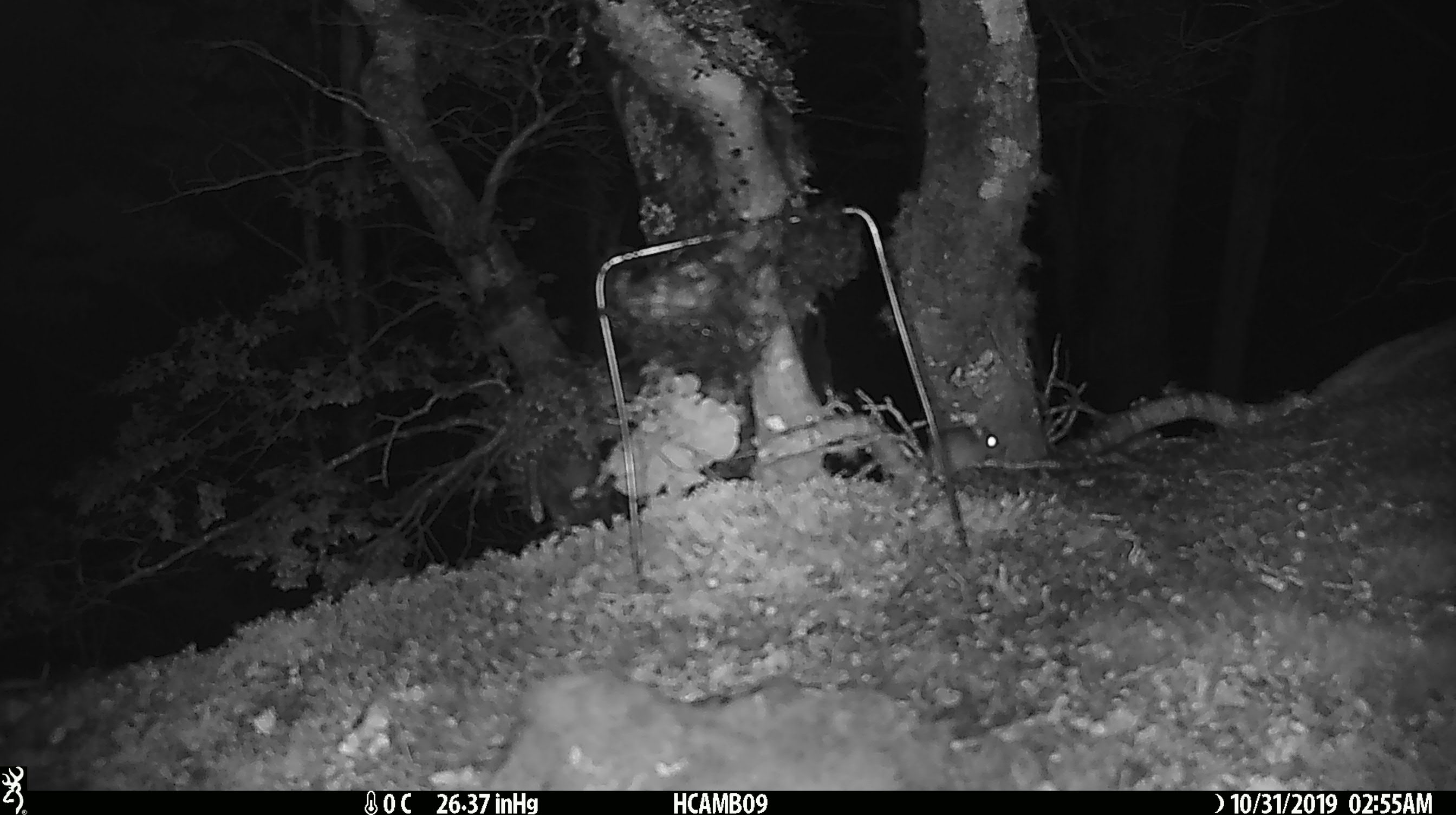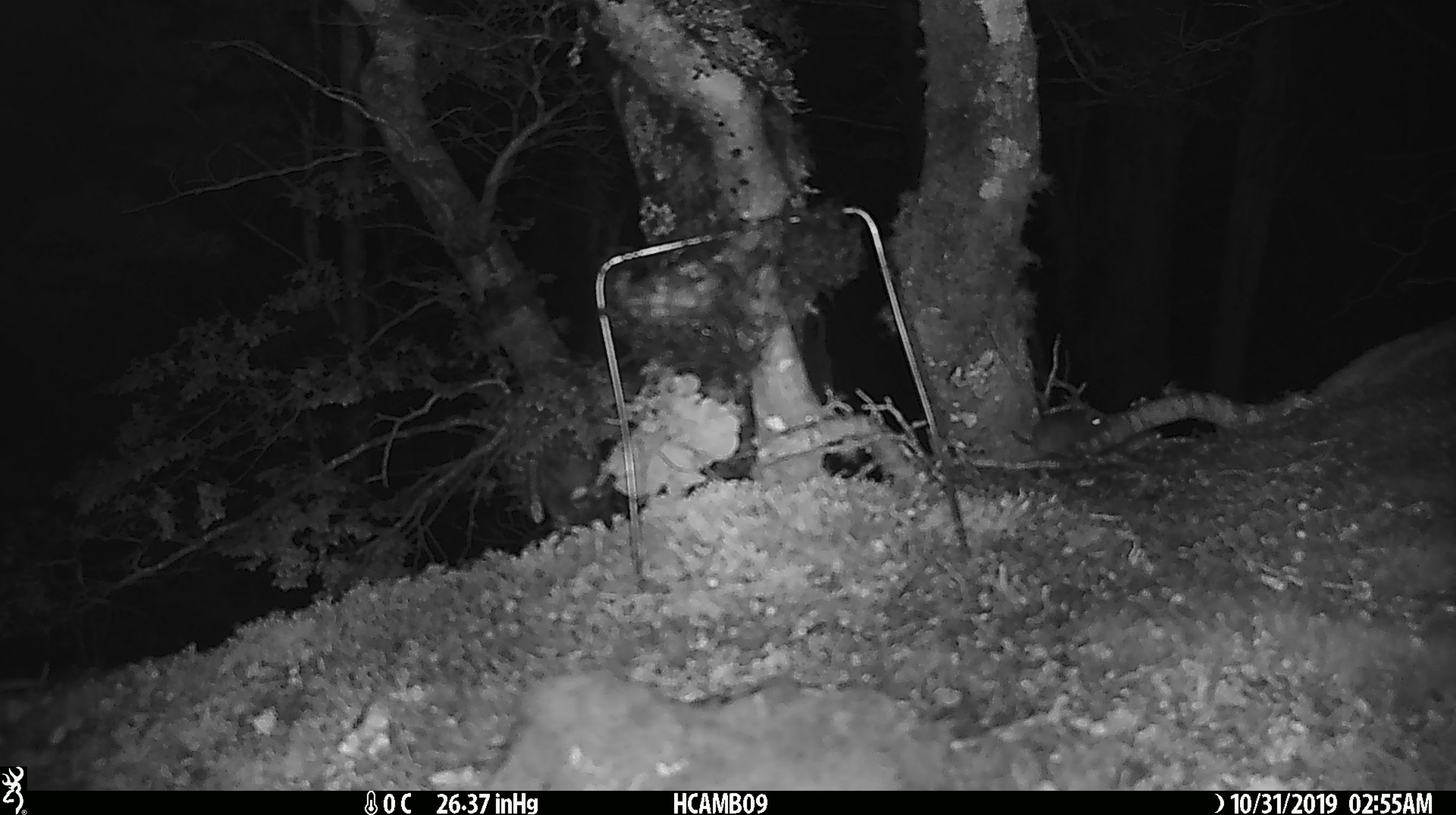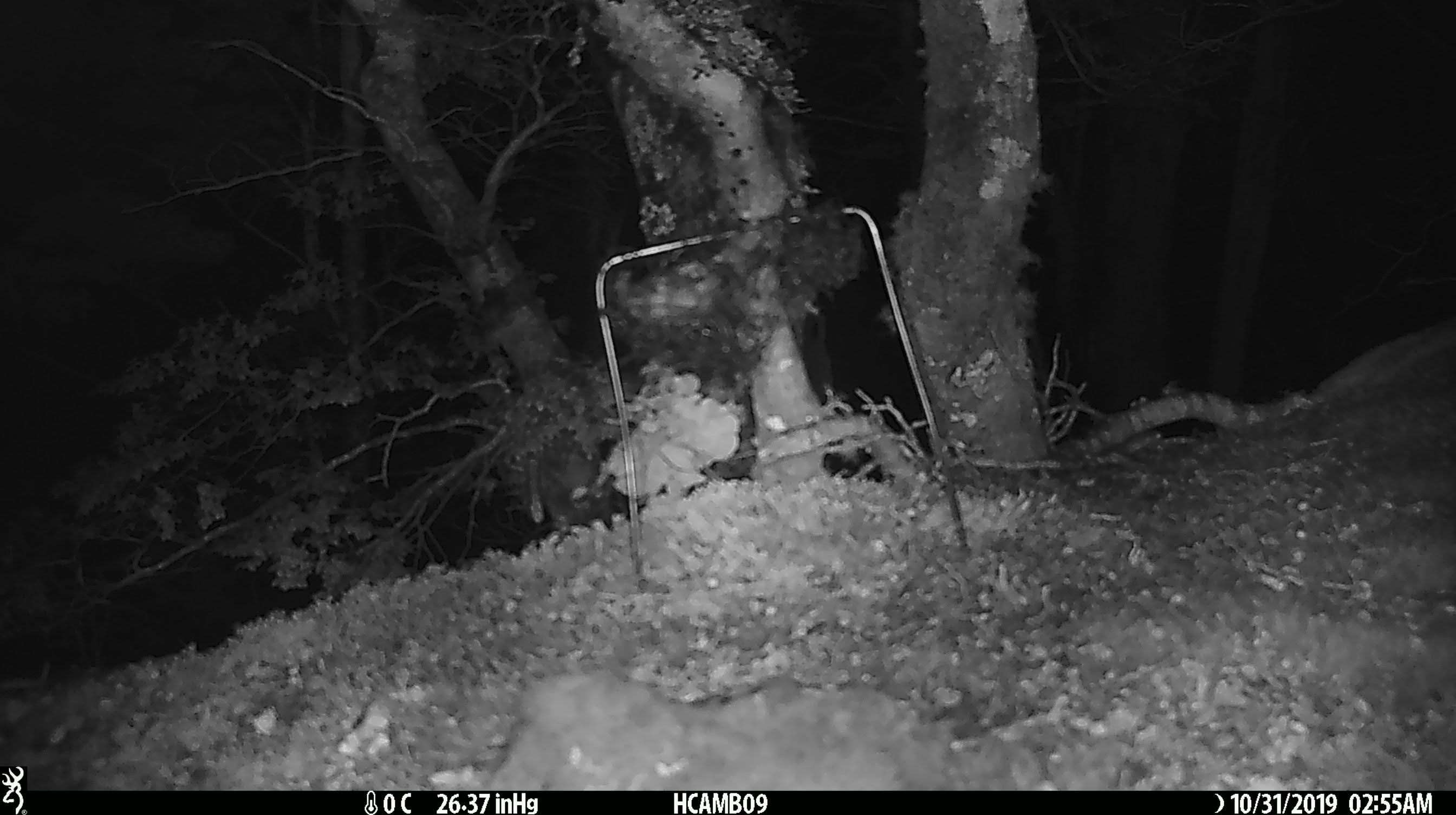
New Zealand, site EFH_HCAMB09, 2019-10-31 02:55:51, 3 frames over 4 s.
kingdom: Animalia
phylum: Chordata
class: Mammalia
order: Rodentia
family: Muridae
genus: Mus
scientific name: Mus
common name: mouse